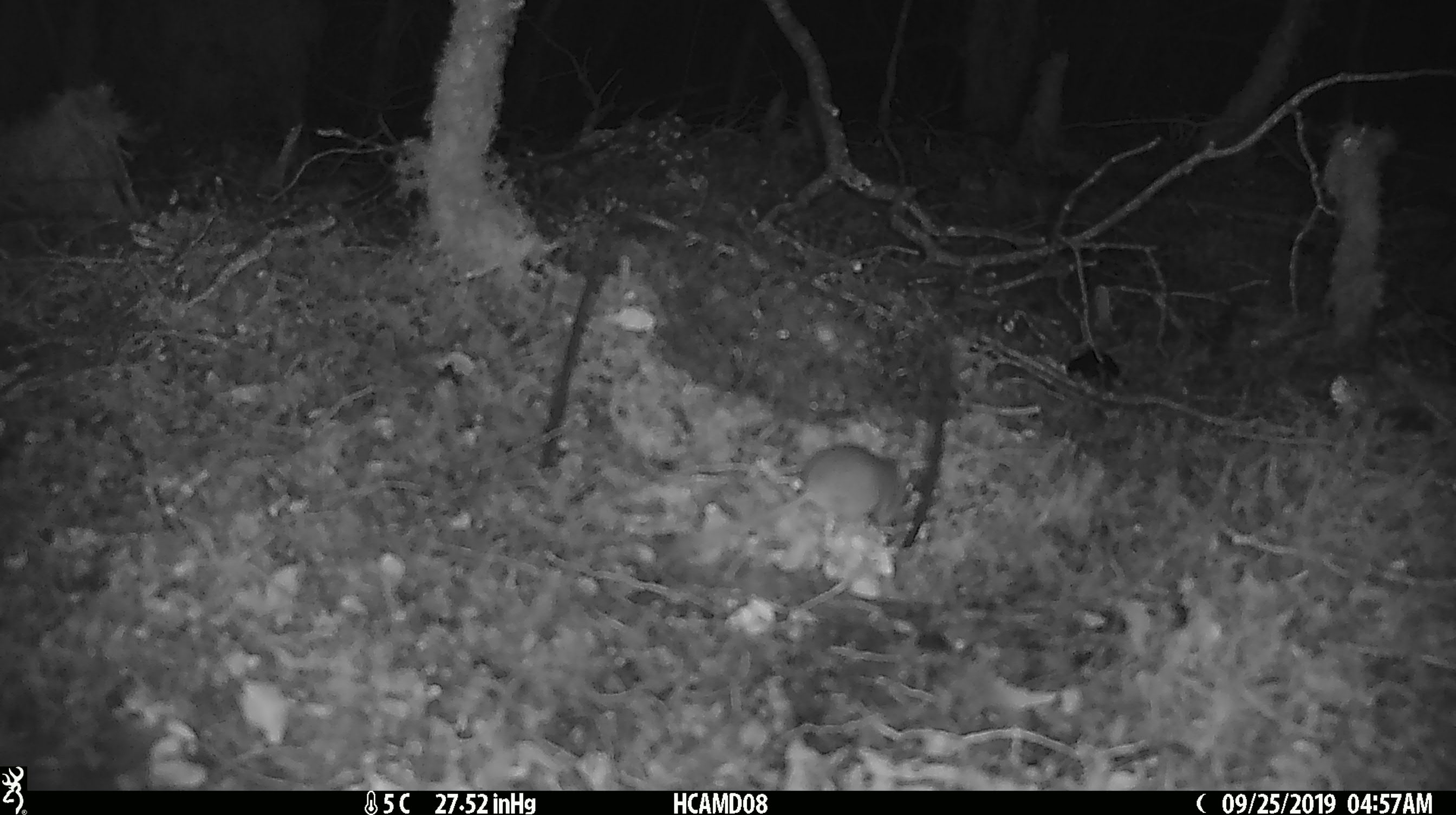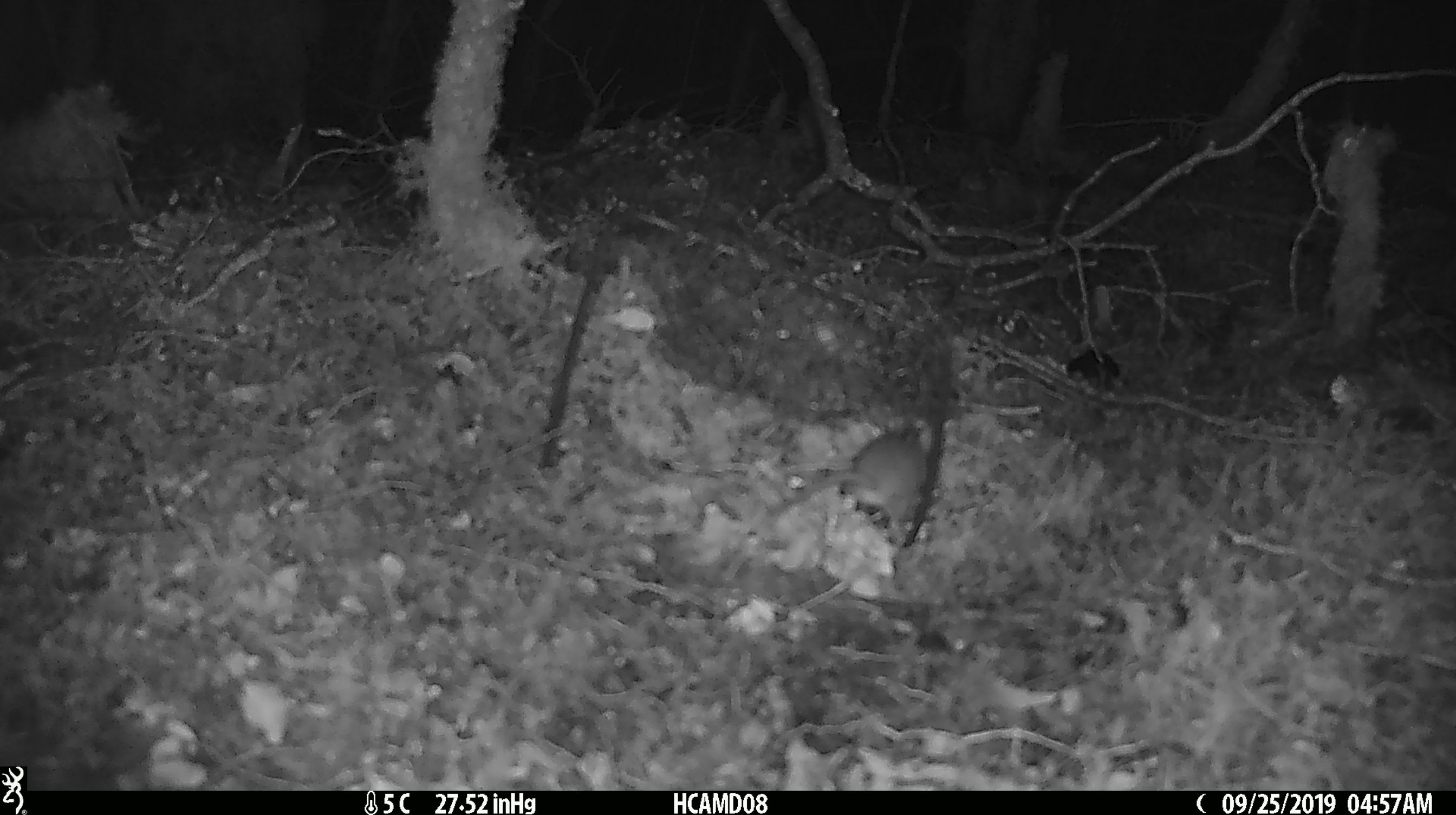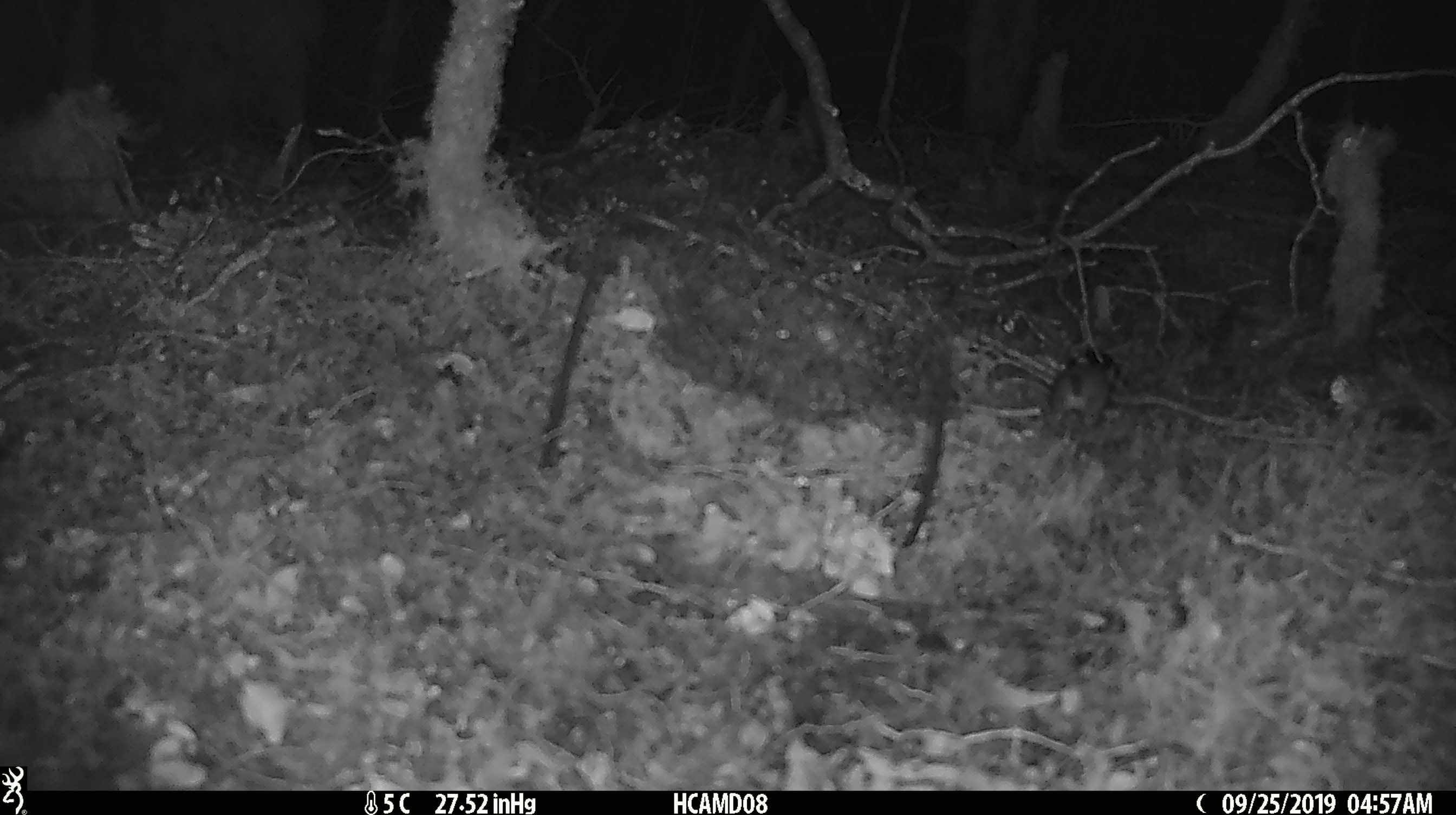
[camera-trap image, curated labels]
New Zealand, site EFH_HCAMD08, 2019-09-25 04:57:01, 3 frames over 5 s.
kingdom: Animalia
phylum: Chordata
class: Mammalia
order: Rodentia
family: Muridae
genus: Mus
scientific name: Mus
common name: mouse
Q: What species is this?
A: Mouse (Mus).